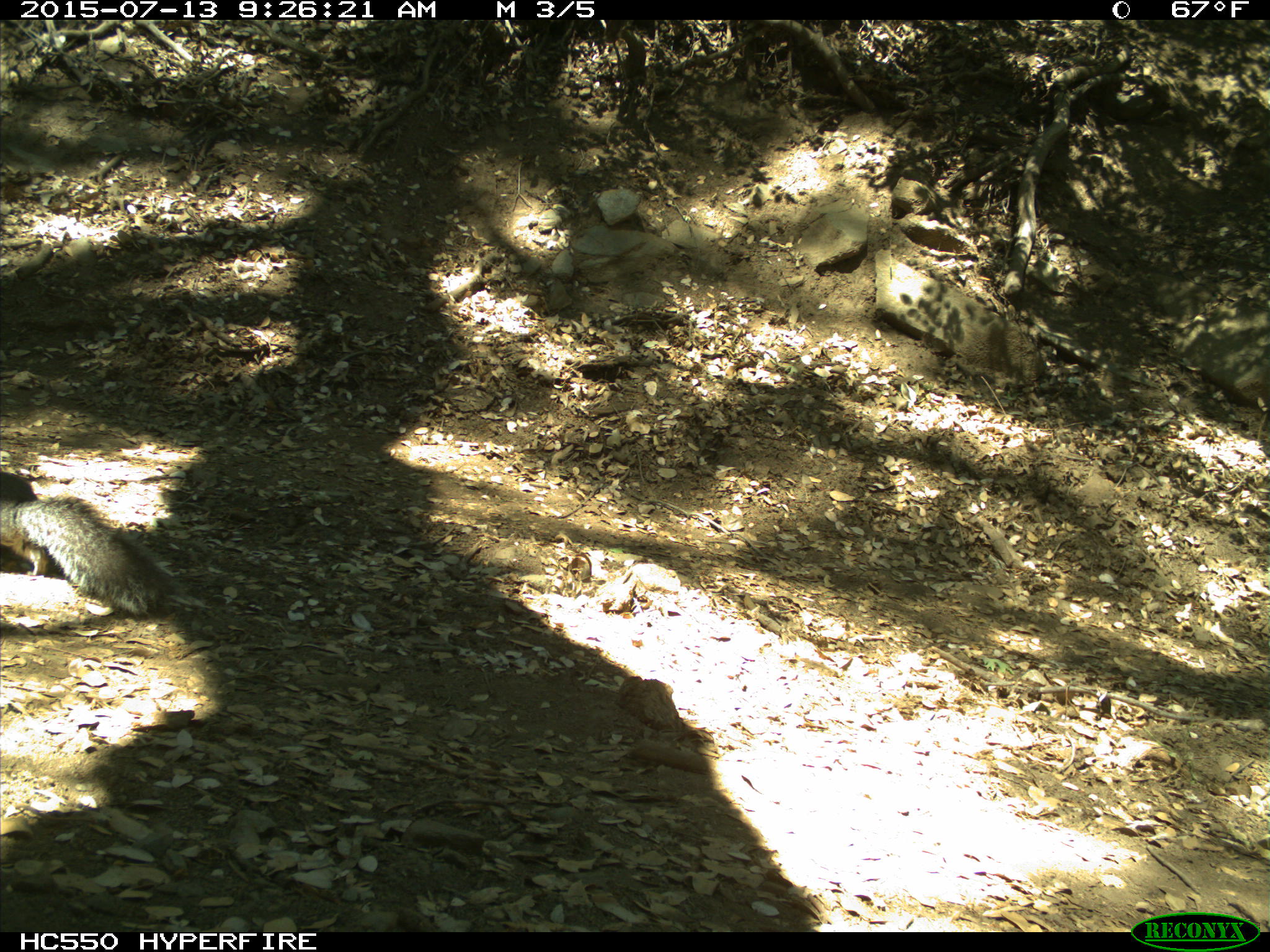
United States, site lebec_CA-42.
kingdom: Animalia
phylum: Chordata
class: Mammalia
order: Rodentia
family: Sciuridae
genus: Sciurus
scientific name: Sciurus carolinensis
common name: eastern gray squirrel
Sciurus carolinensis (eastern gray squirrel).